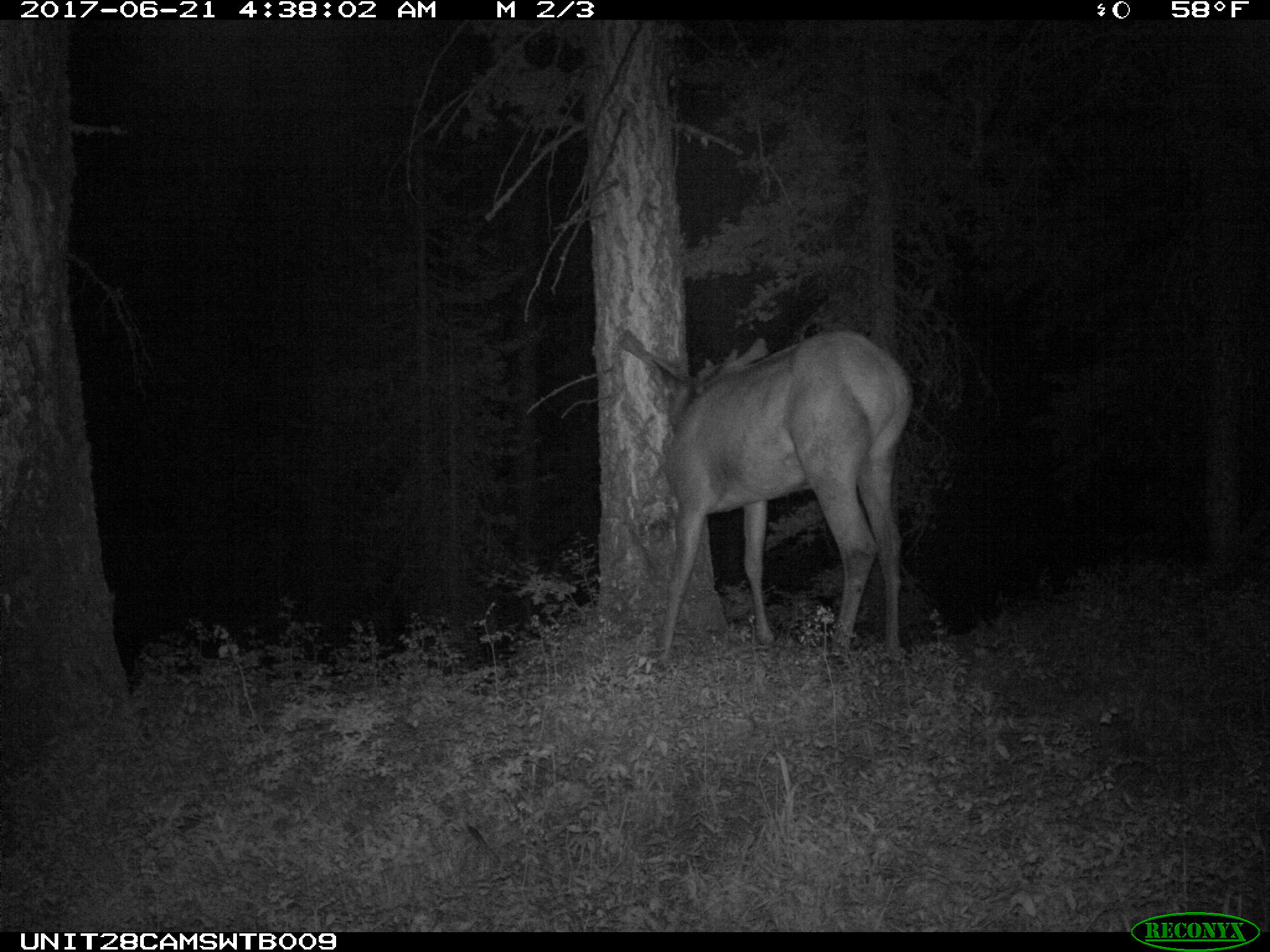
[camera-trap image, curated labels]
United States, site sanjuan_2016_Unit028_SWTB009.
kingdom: Animalia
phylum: Chordata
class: Mammalia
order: Artiodactyla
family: Cervidae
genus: Cervus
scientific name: Cervus elaphus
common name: red deer